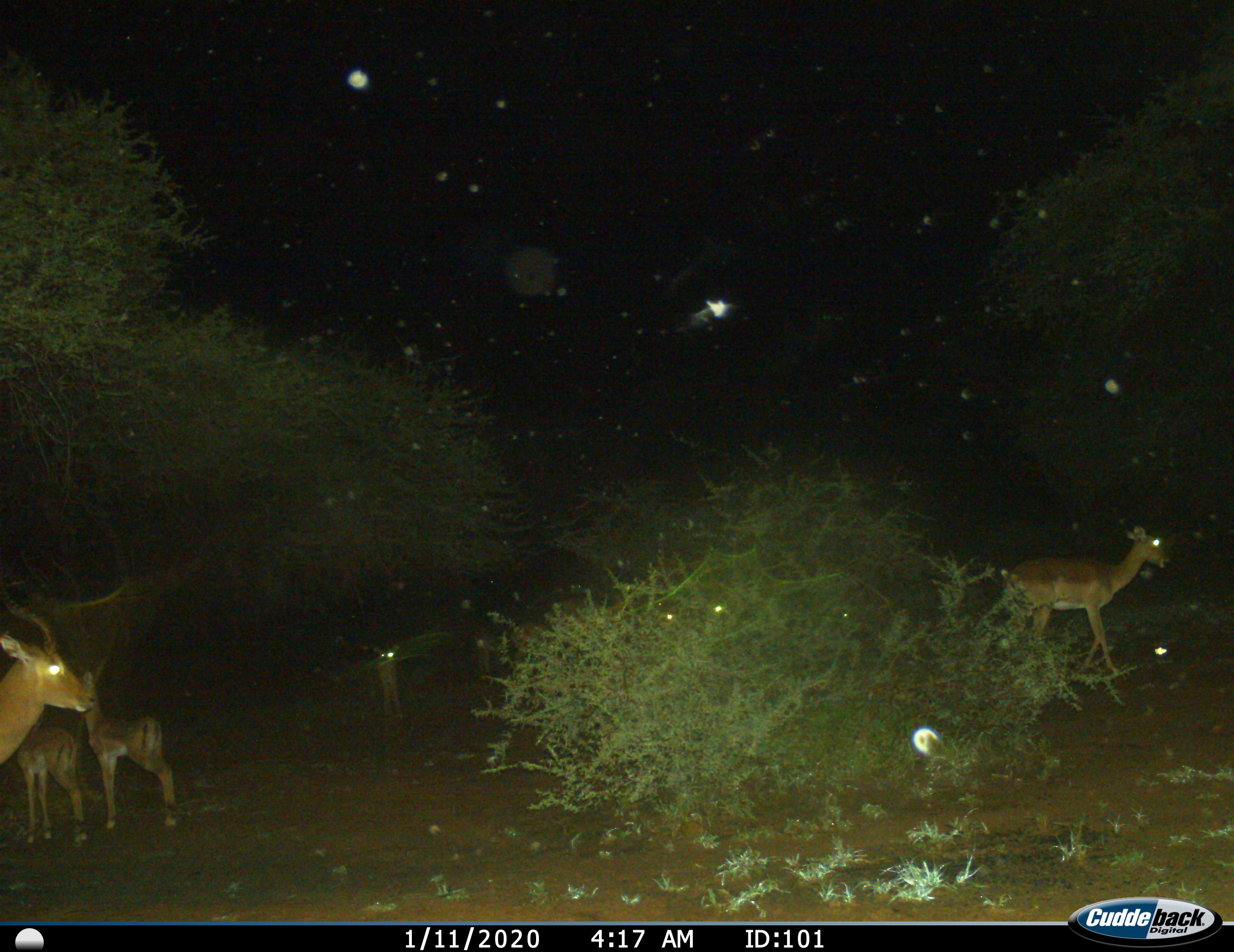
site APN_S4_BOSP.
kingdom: Animalia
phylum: Chordata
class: Mammalia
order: Artiodactyla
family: Bovidae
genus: Aepyceros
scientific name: Aepyceros melampus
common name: impala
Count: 5.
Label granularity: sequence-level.